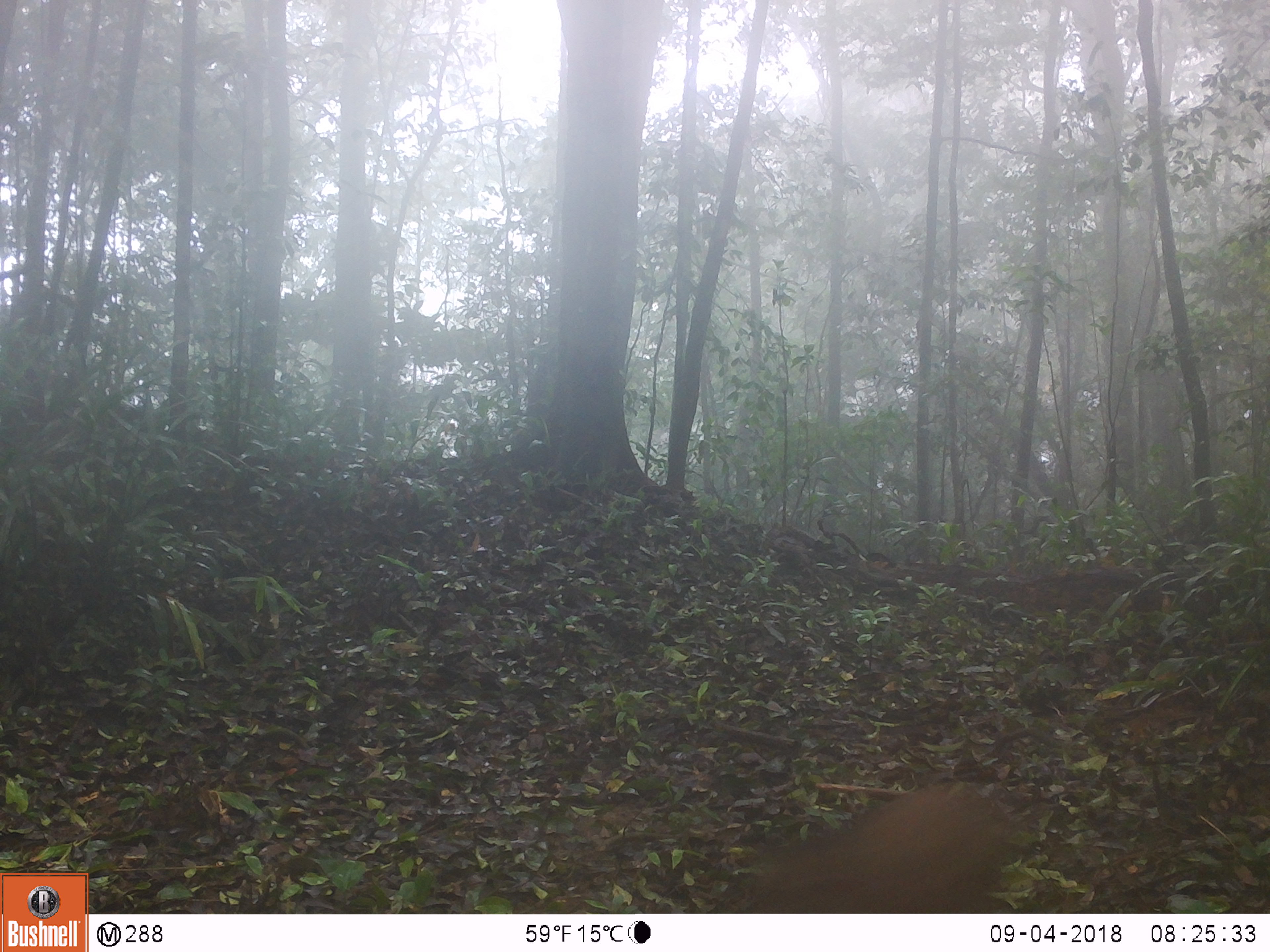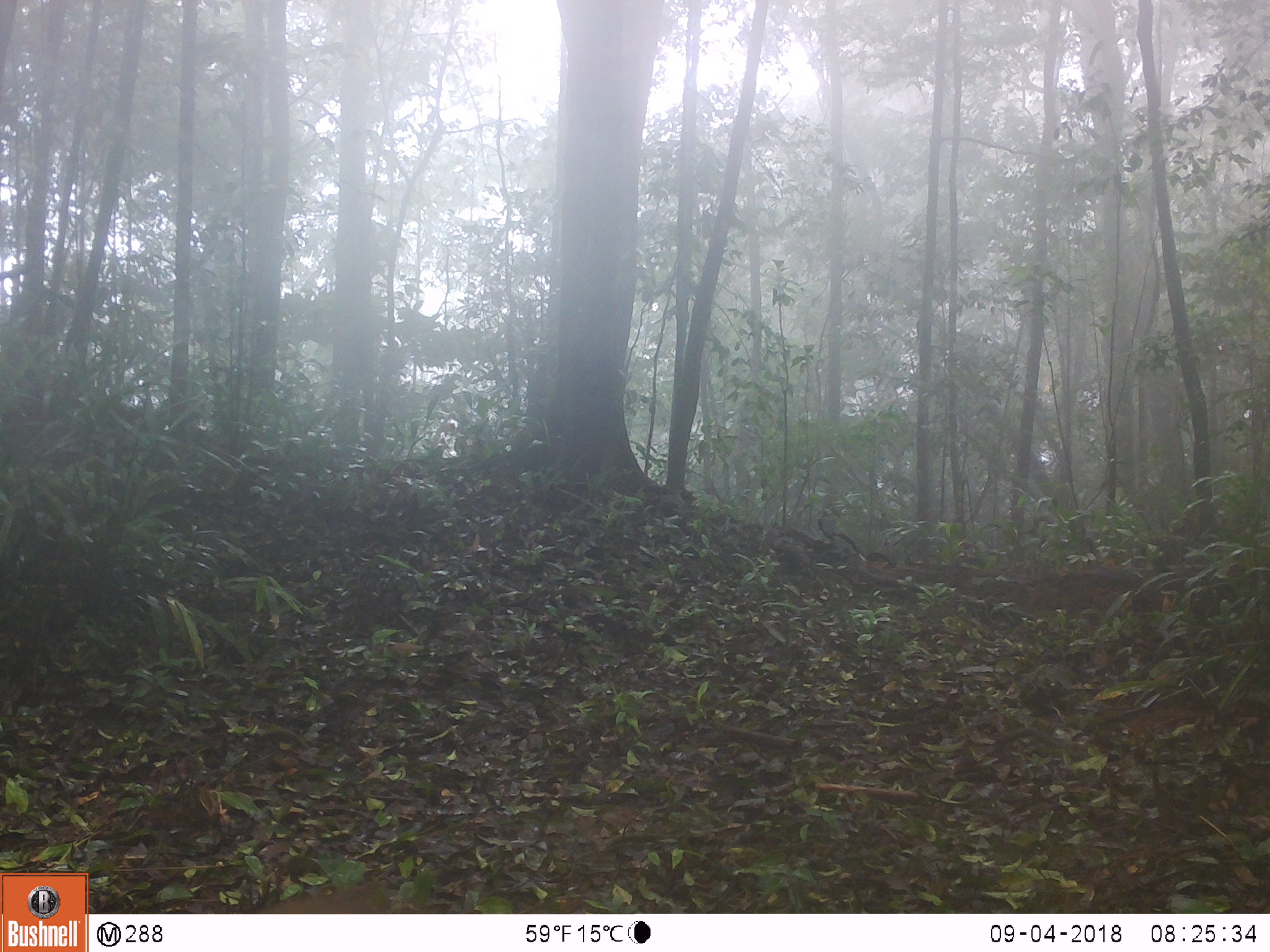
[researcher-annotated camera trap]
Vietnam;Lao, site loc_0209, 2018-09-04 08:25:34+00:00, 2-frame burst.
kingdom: Animalia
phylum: Chordata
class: Mammalia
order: Artiodactyla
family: Suidae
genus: Sus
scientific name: Sus scrofa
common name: eurasian wild pig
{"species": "eurasian wild pig (Sus scrofa)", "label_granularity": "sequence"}